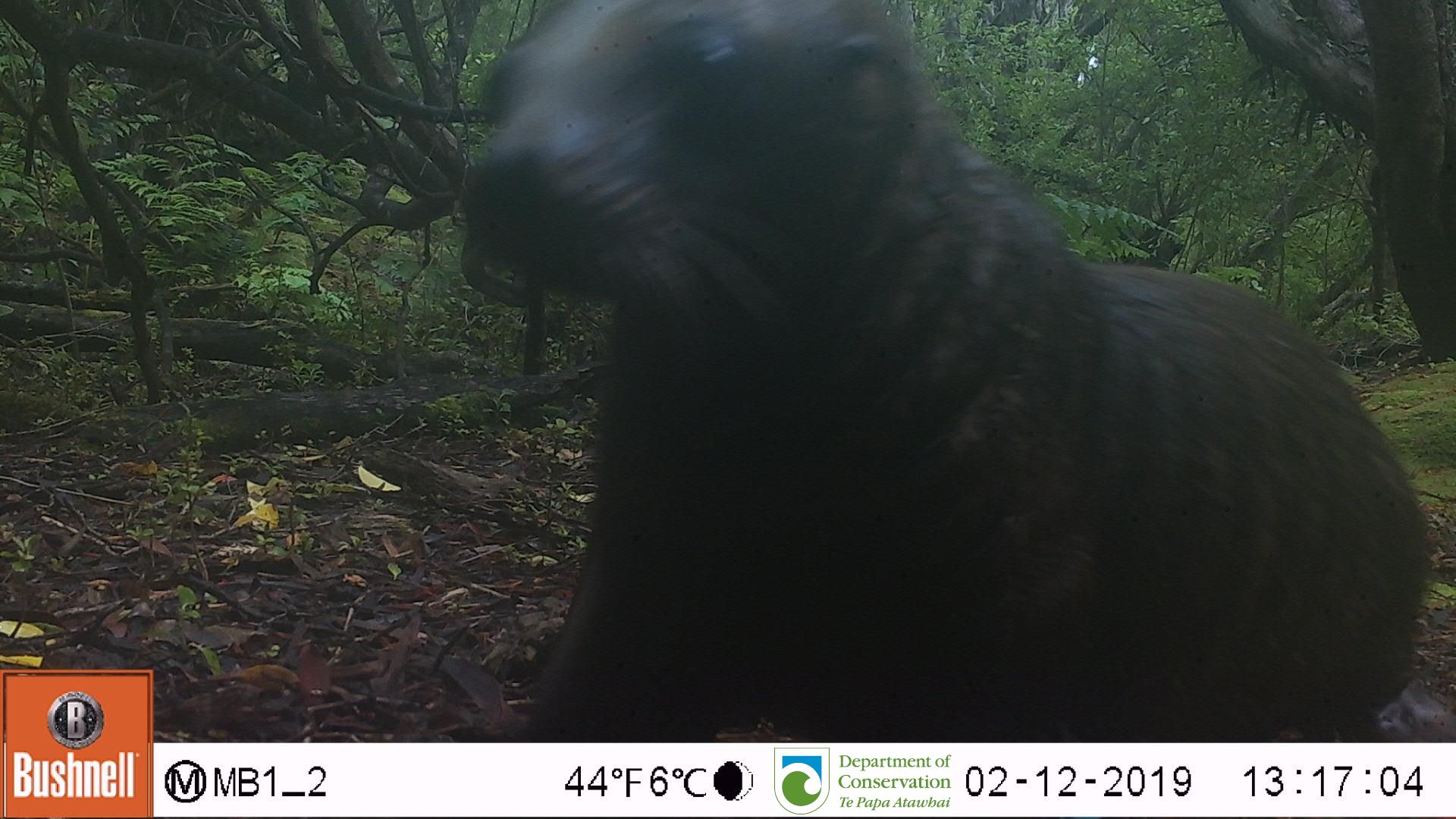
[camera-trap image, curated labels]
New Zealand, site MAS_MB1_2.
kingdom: Animalia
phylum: Chordata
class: Mammalia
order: Carnivora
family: Otariidae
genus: Phocarctos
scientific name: Phocarctos hookeri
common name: new zealand sea lion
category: sealion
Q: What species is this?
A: Sealion (new zealand sea lion) (Phocarctos hookeri).